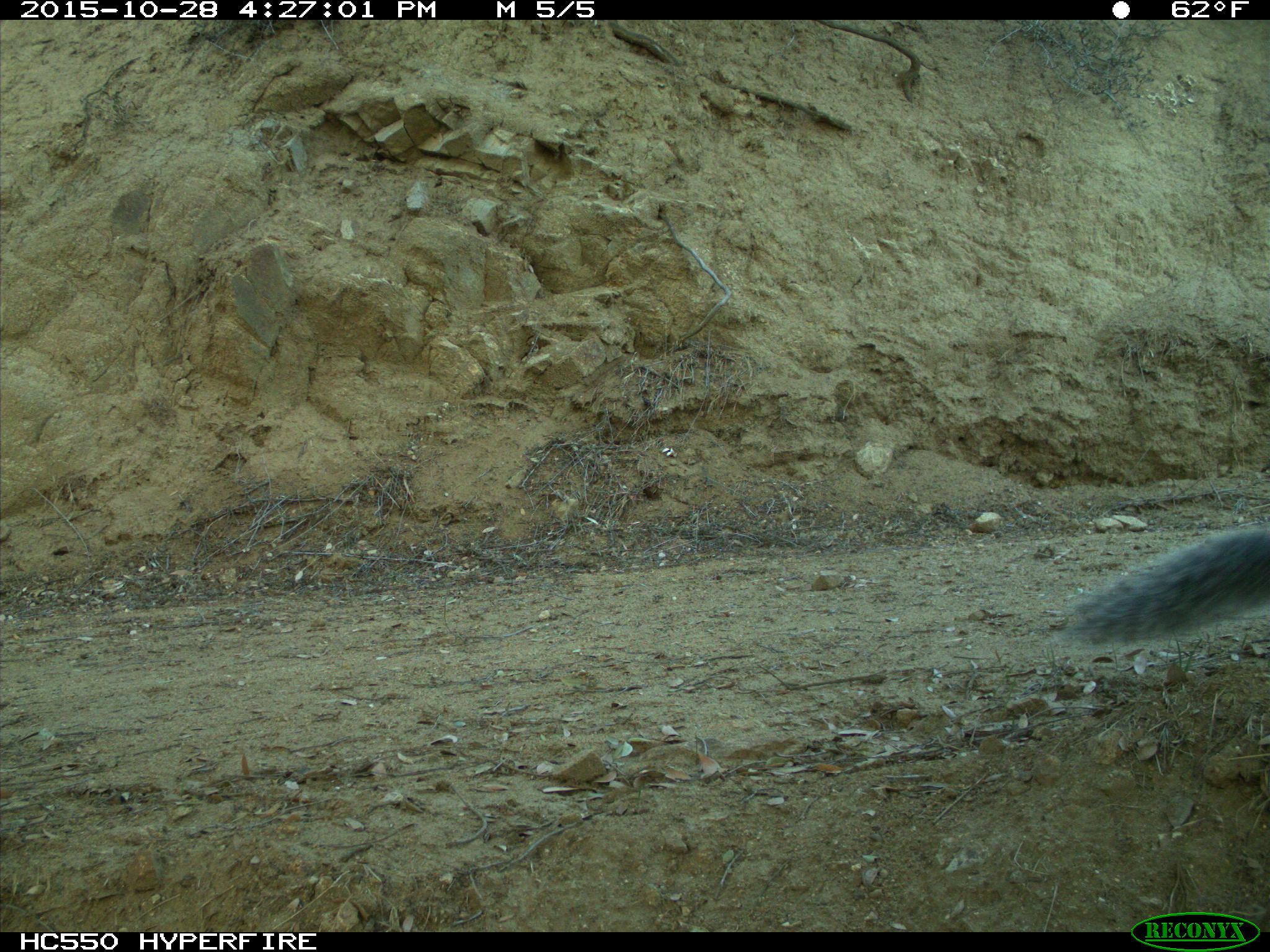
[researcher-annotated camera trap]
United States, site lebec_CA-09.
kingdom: Animalia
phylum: Chordata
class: Mammalia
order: Rodentia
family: Sciuridae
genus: Sciurus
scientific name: Sciurus carolinensis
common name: eastern gray squirrel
Sciurus carolinensis (eastern gray squirrel).